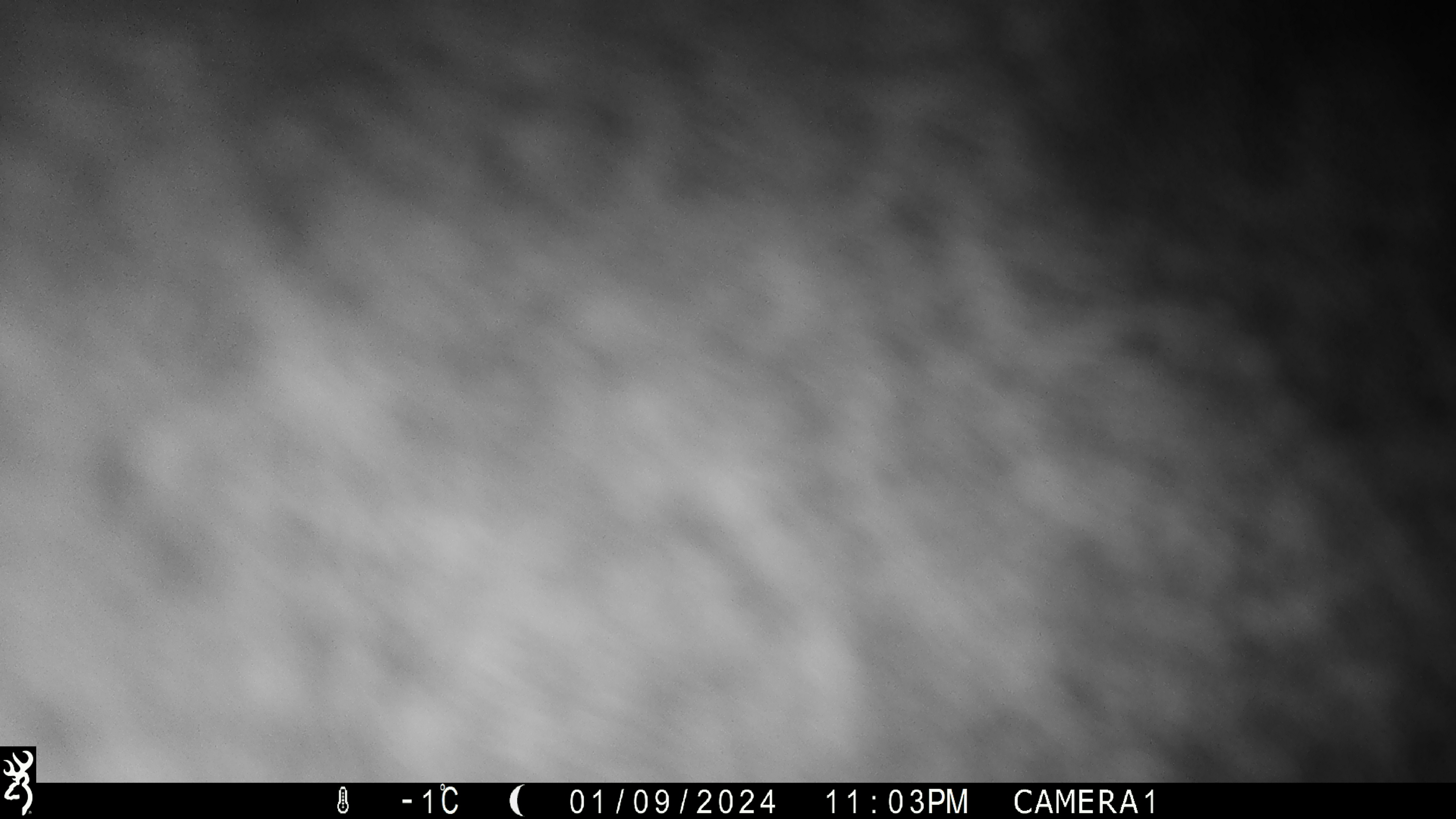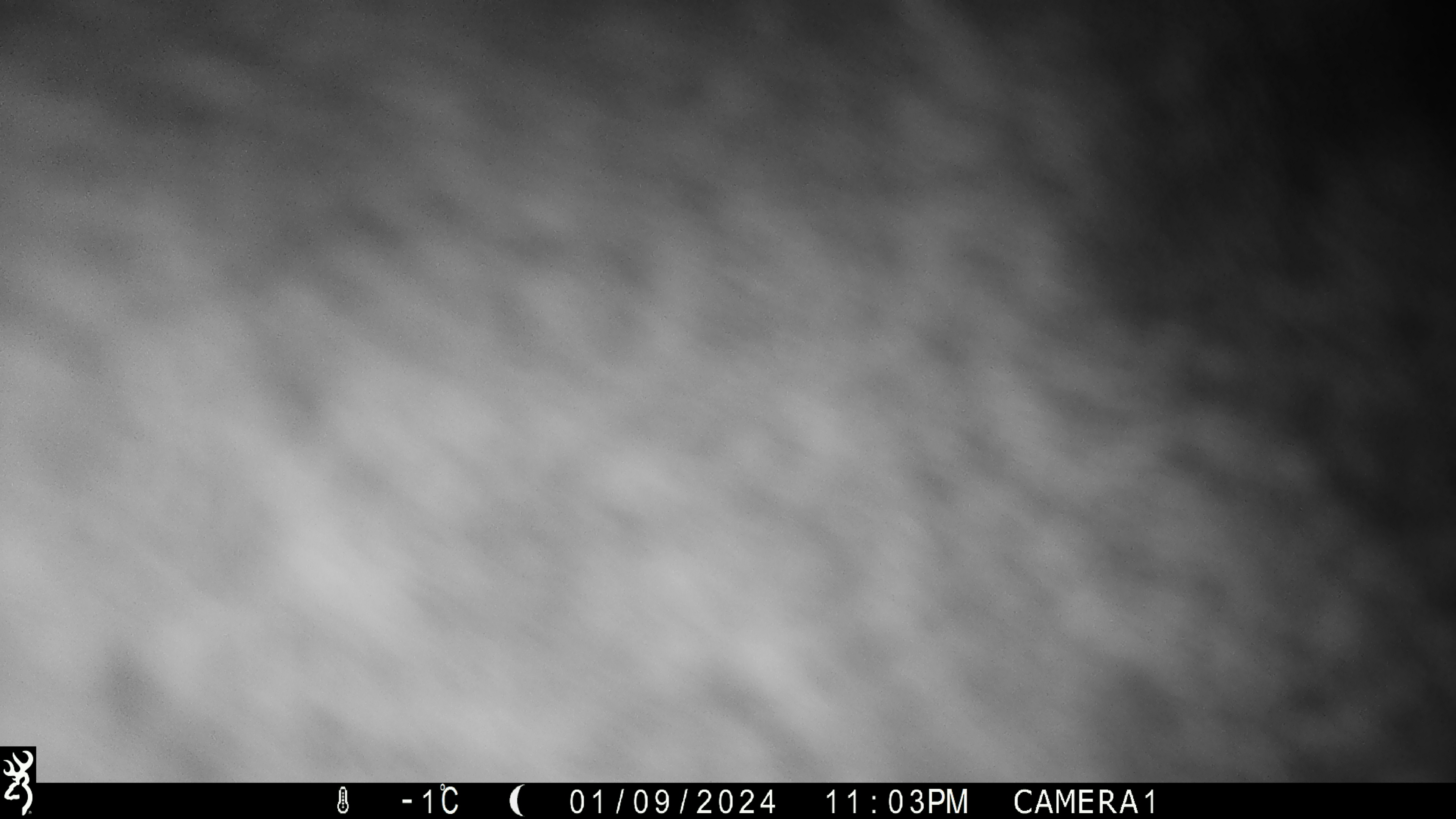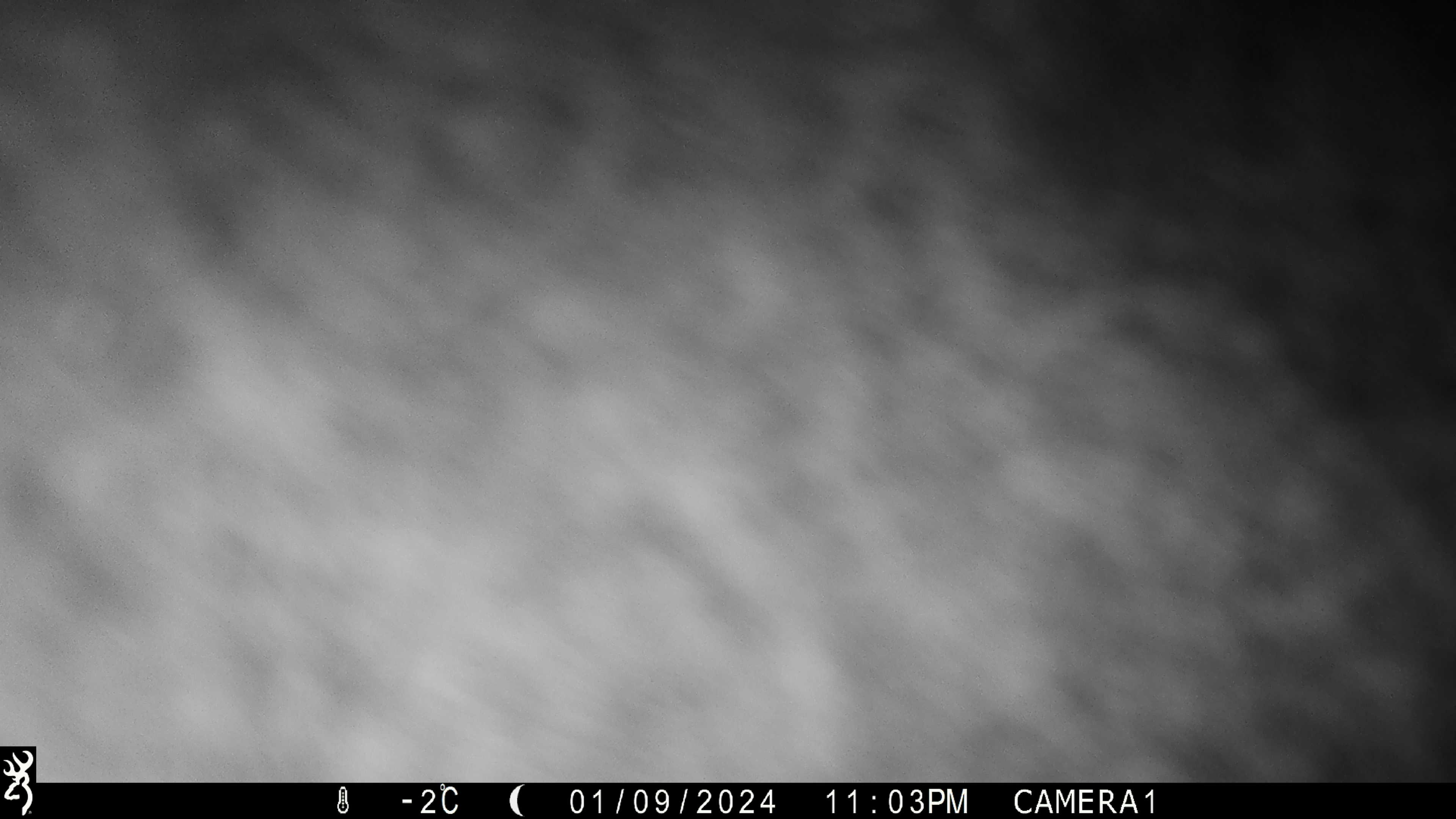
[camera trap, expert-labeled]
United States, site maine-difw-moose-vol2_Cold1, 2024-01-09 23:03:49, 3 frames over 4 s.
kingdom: Animalia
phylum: Chordata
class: Mammalia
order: Artiodactyla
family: Cervidae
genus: Alces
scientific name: Alces alces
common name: moose